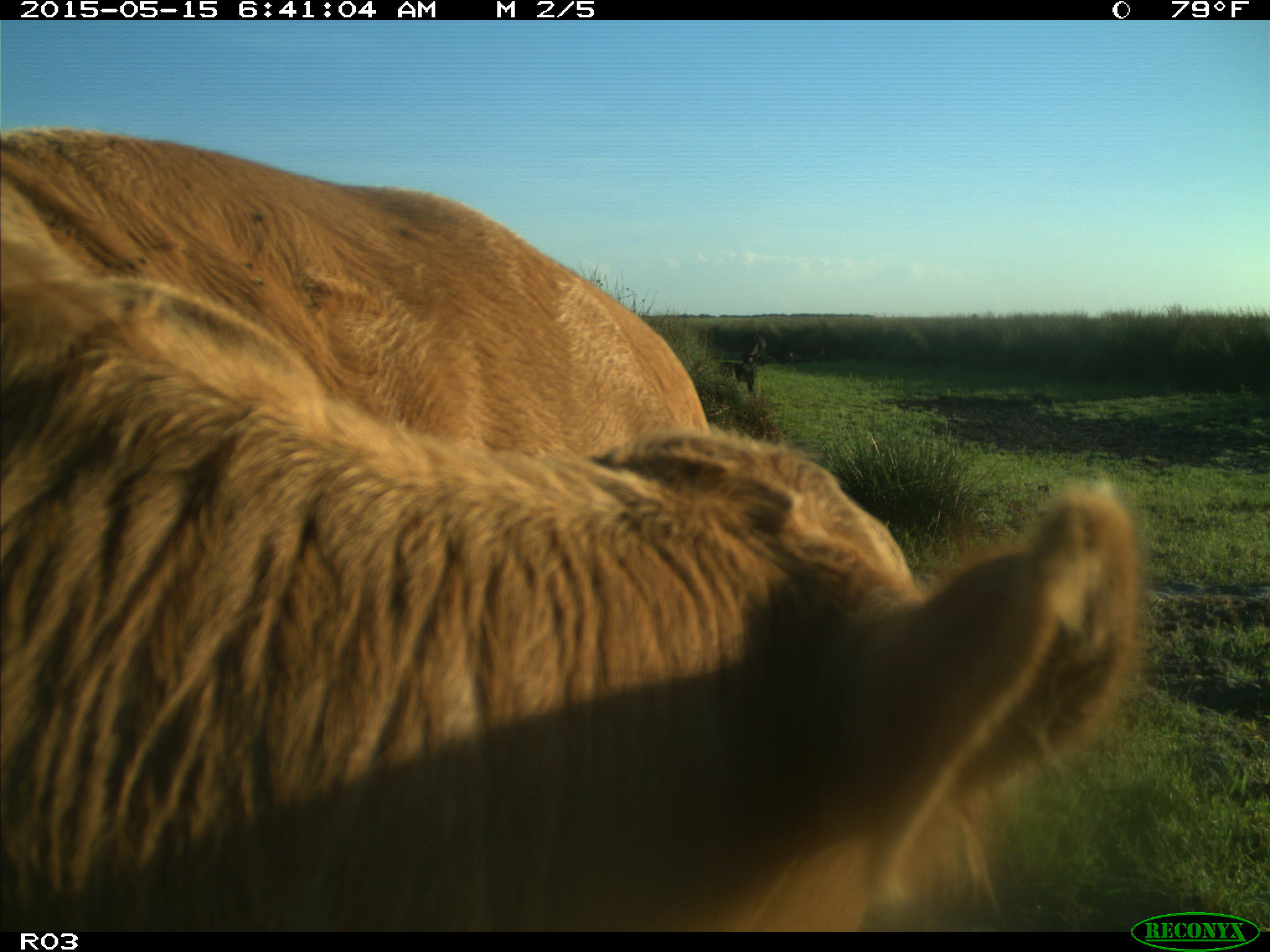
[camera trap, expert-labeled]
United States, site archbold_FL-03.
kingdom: Animalia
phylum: Chordata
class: Mammalia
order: Artiodactyla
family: Bovidae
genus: Bos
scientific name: Bos taurus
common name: domestic cow